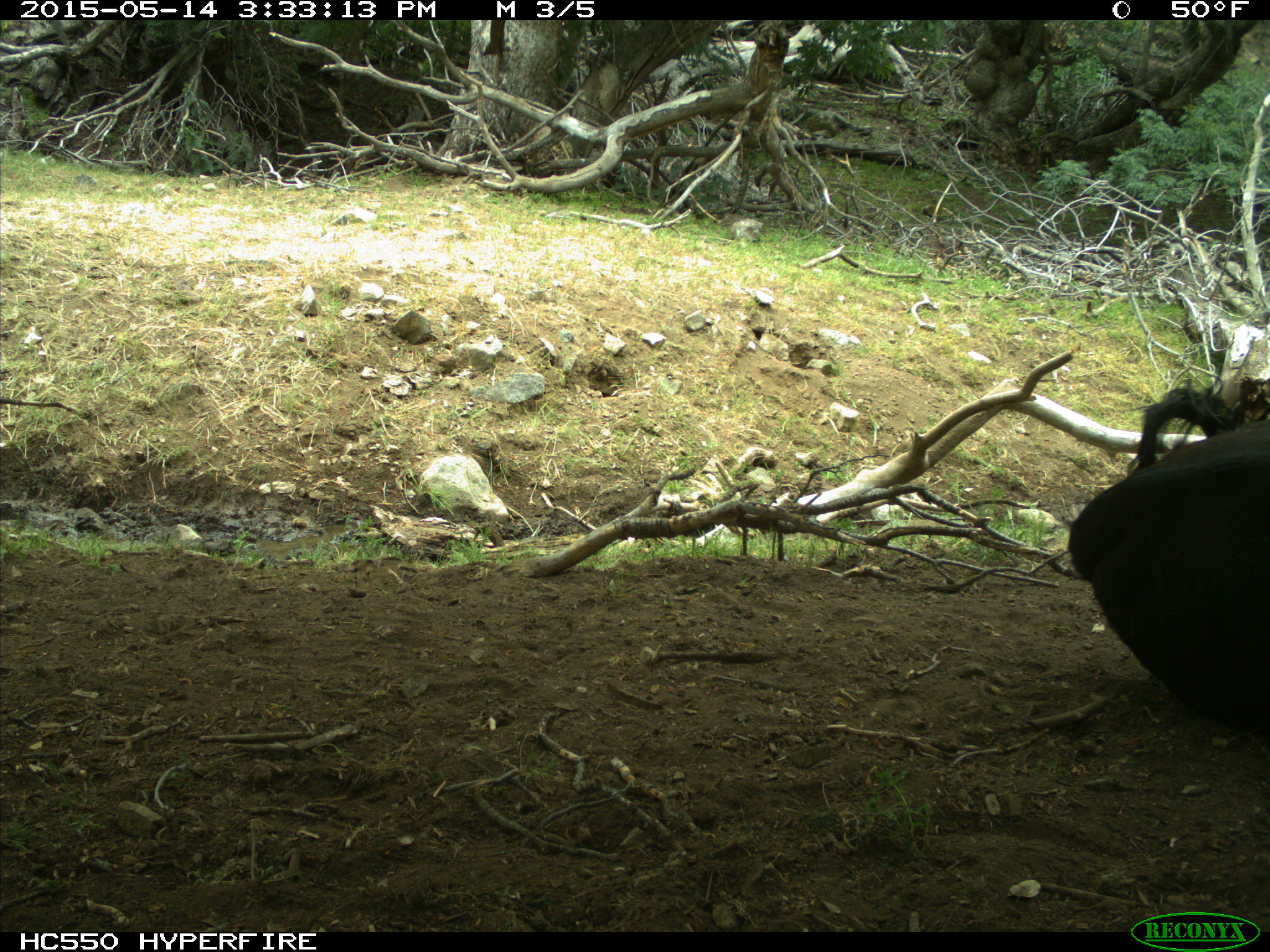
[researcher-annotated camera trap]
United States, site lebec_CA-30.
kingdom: Animalia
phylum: Chordata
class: Mammalia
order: Artiodactyla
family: Bovidae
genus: Bos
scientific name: Bos taurus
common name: domestic cow